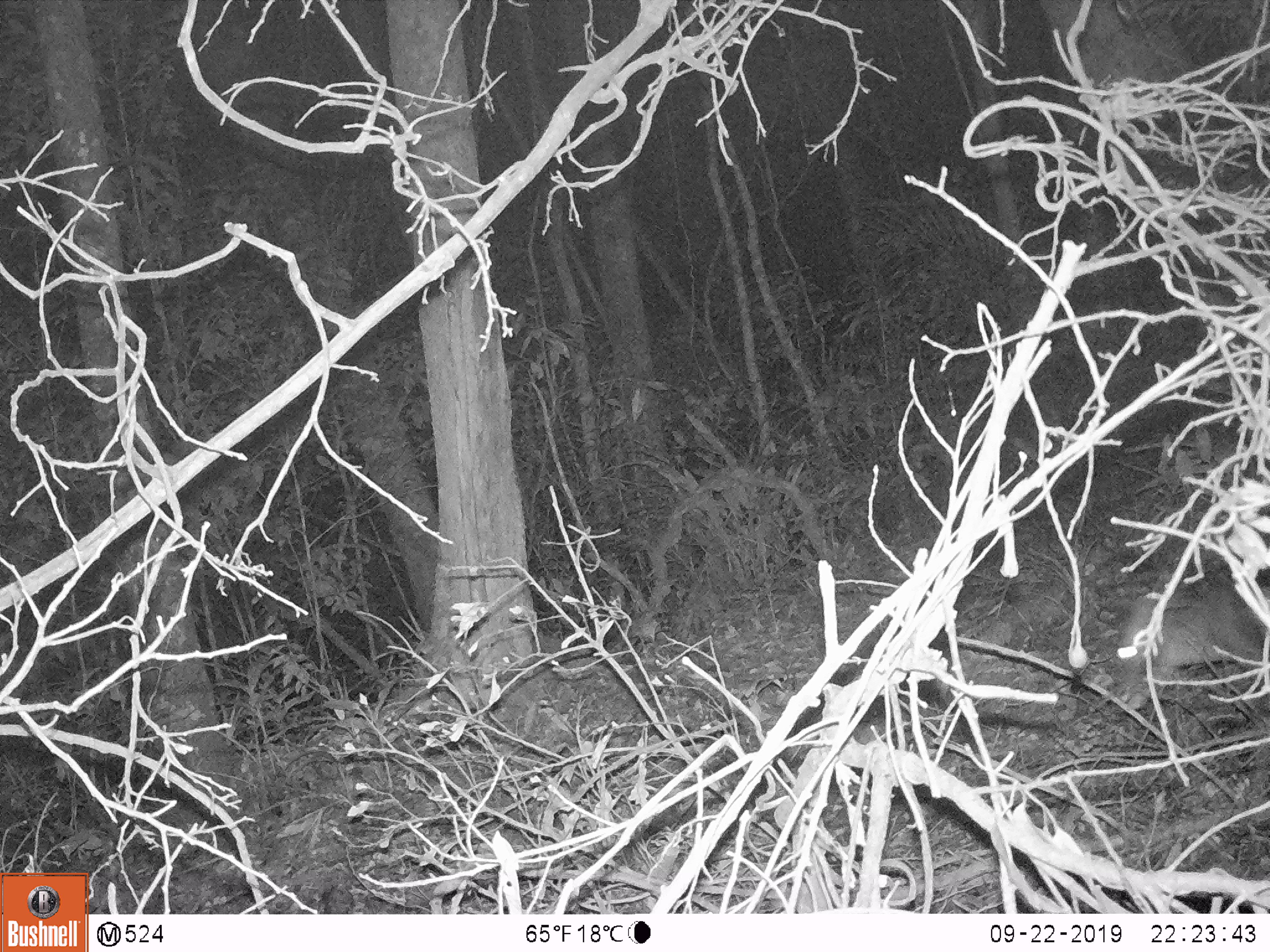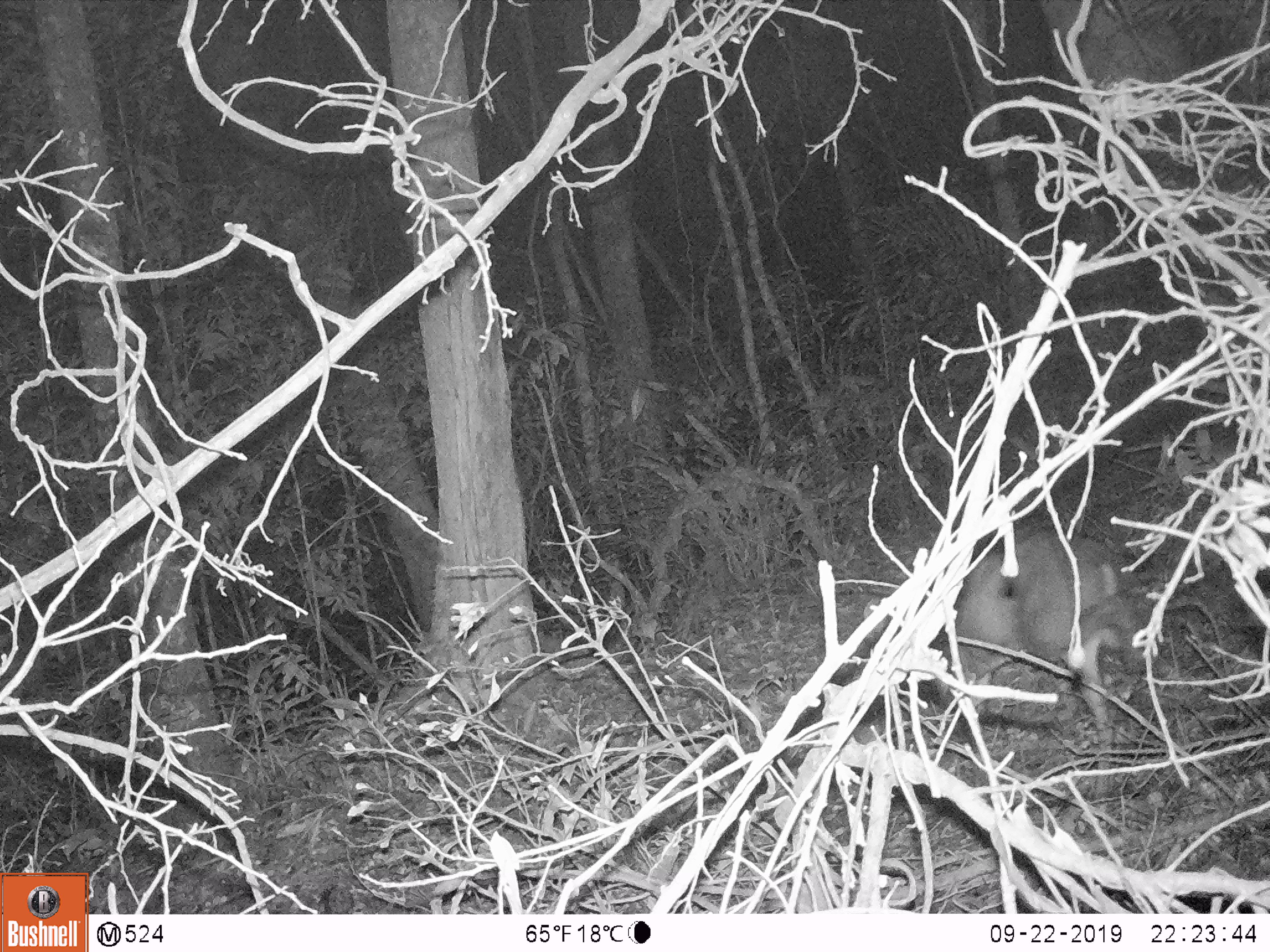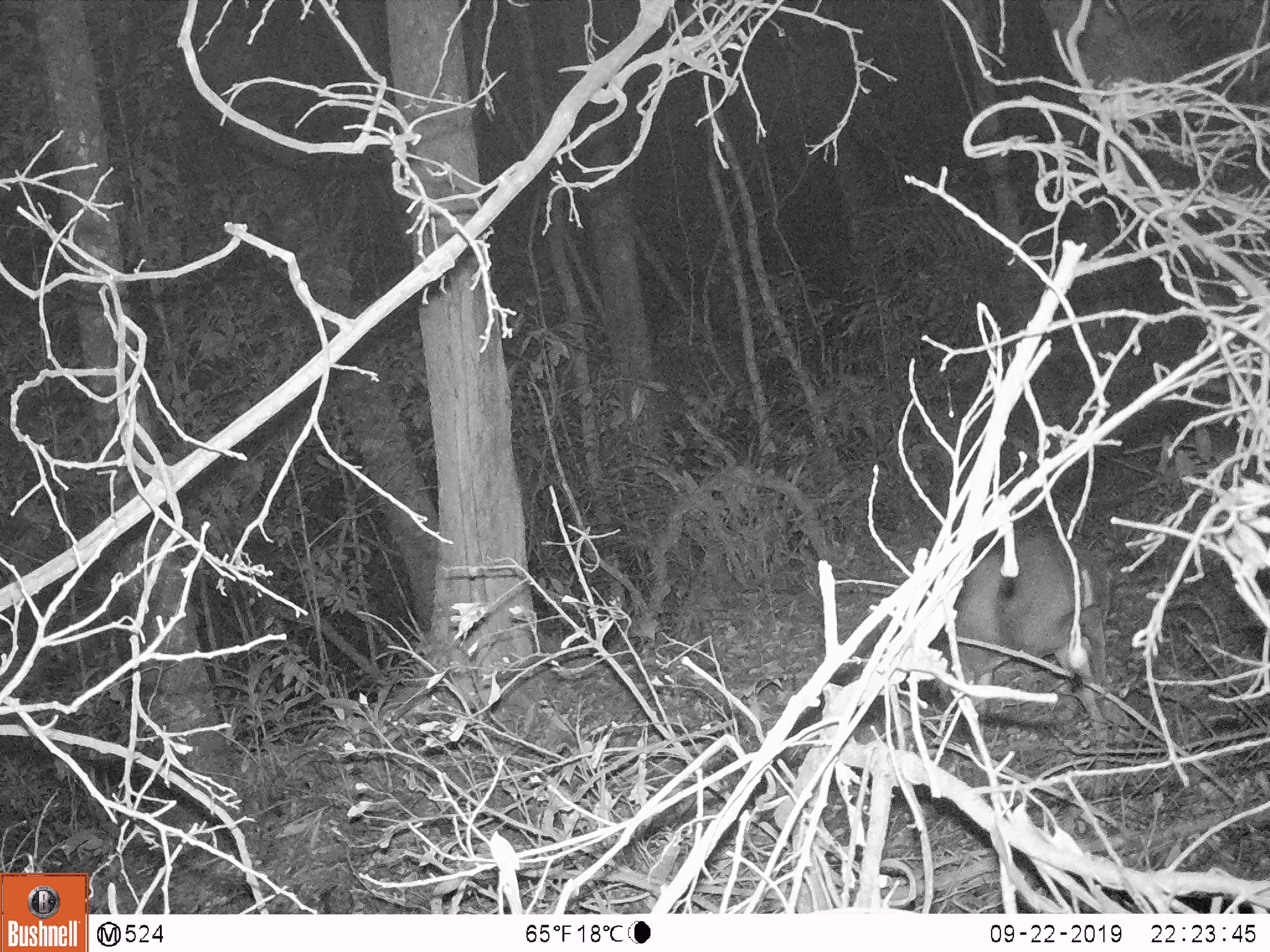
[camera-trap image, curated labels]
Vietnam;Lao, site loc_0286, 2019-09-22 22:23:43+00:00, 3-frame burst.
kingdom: Animalia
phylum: Chordata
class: Mammalia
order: Artiodactyla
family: Cervidae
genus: Muntiacus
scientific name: Muntiacus rooseveltorum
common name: roosevelt's muntjac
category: roosevelts muntjac group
Roosevelts muntjac group (roosevelt's muntjac) (Muntiacus rooseveltorum). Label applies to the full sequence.